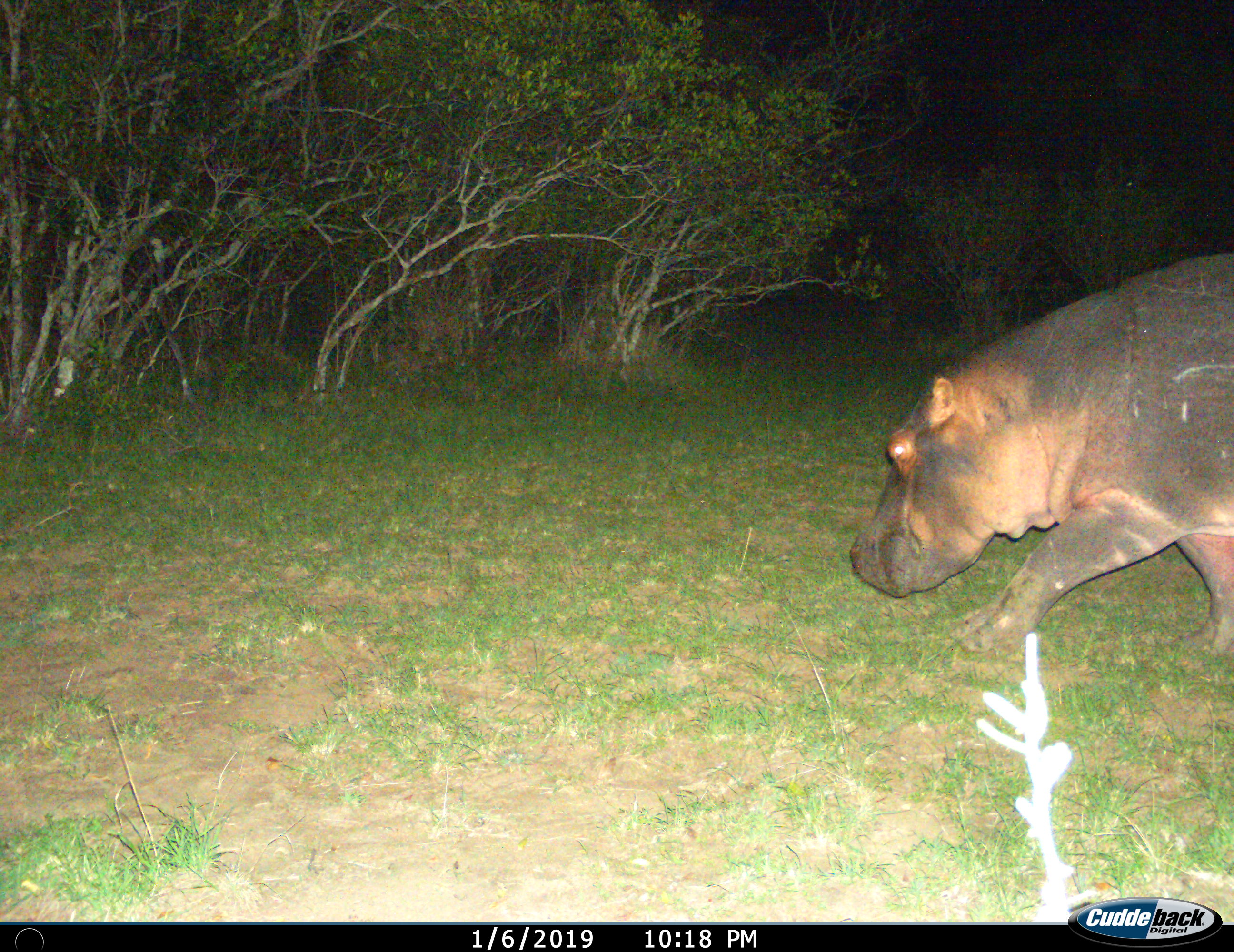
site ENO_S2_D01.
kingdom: Animalia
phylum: Chordata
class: Mammalia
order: Artiodactyla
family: Hippopotamidae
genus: Hippopotamus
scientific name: Hippopotamus amphibius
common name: hippopotamus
Hippopotamus (Hippopotamus amphibius), count 1. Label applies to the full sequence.